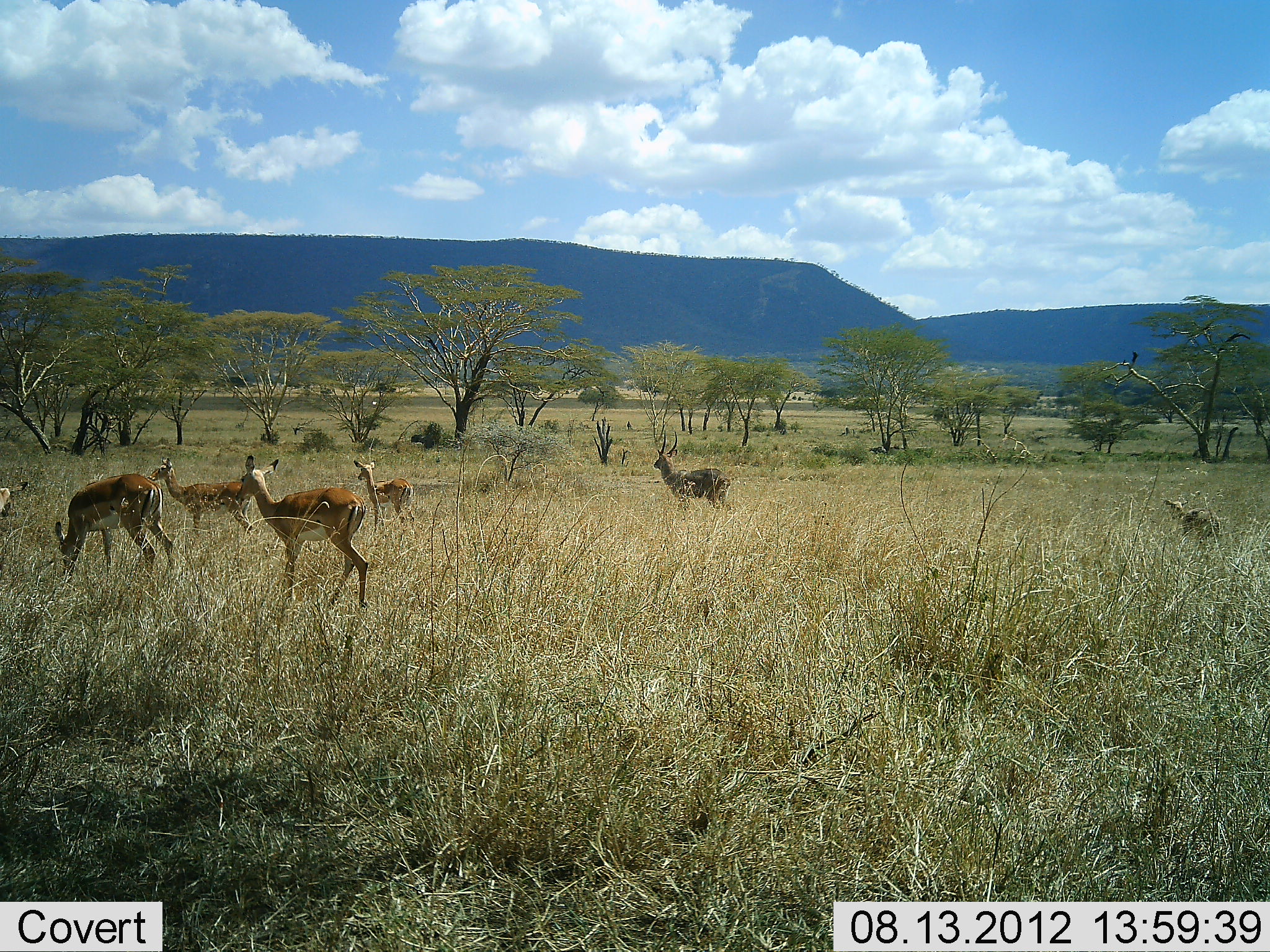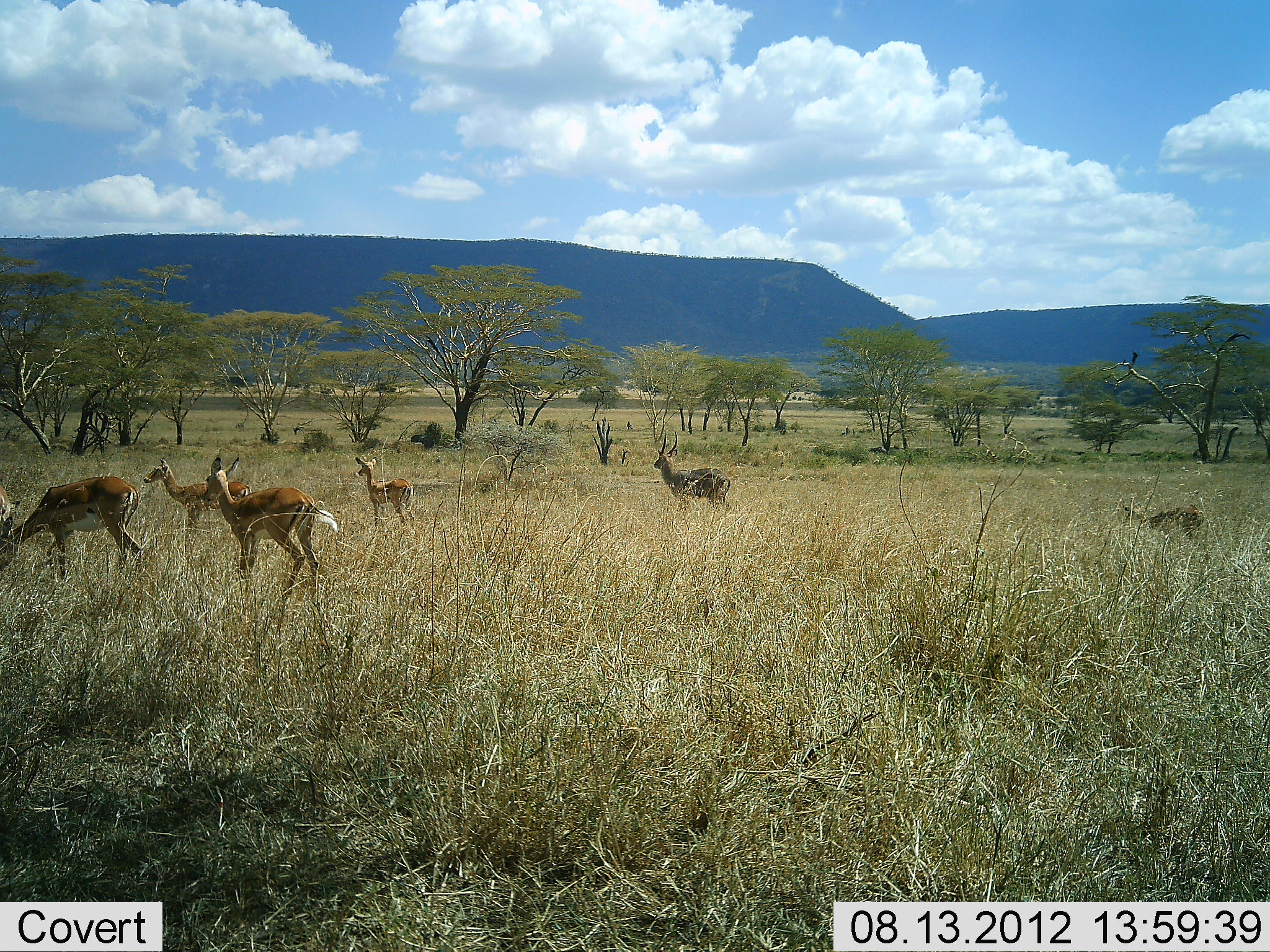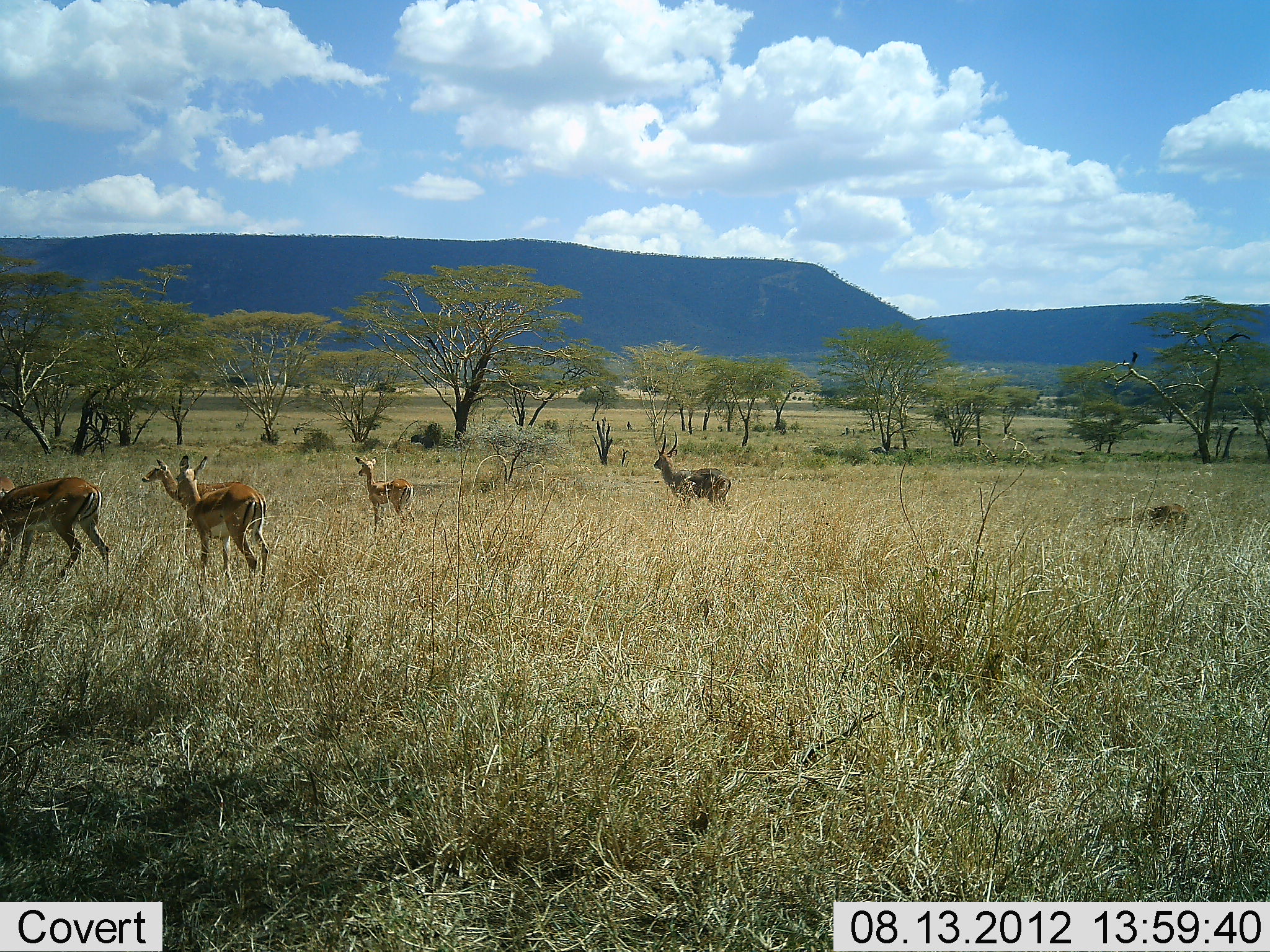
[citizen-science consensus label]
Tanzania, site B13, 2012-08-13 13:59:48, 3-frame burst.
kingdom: Animalia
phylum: Chordata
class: Mammalia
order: Artiodactyla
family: Bovidae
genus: Aepyceros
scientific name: Aepyceros melampus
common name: impala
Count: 6.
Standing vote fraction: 62%.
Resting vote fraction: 0%.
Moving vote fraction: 85%.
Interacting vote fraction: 0%.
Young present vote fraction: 15%.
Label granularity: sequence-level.